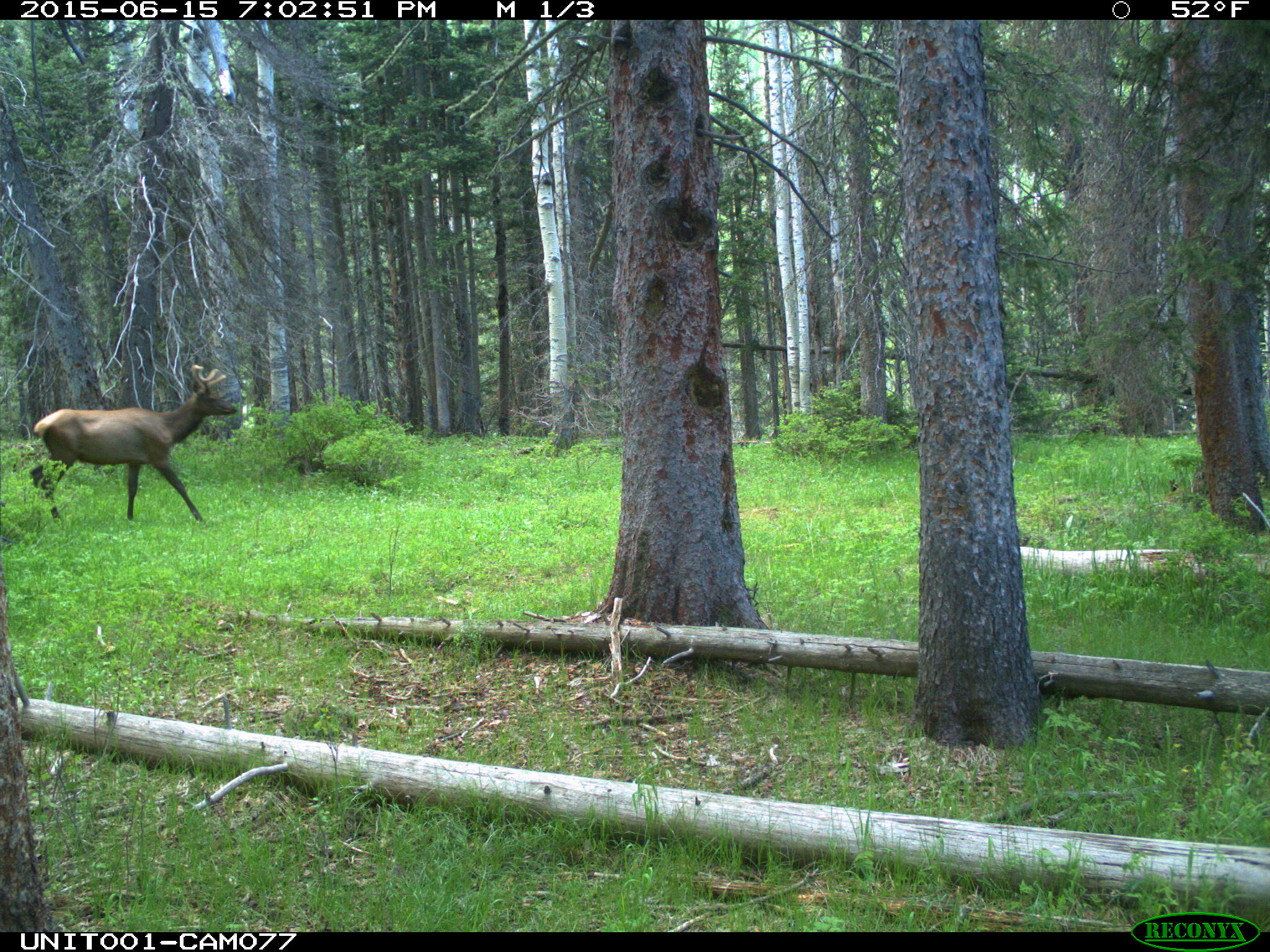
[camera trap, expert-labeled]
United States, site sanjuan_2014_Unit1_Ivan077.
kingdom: Animalia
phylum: Chordata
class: Mammalia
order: Artiodactyla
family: Cervidae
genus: Cervus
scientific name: Cervus elaphus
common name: red deer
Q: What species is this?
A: Cervus elaphus (red deer).